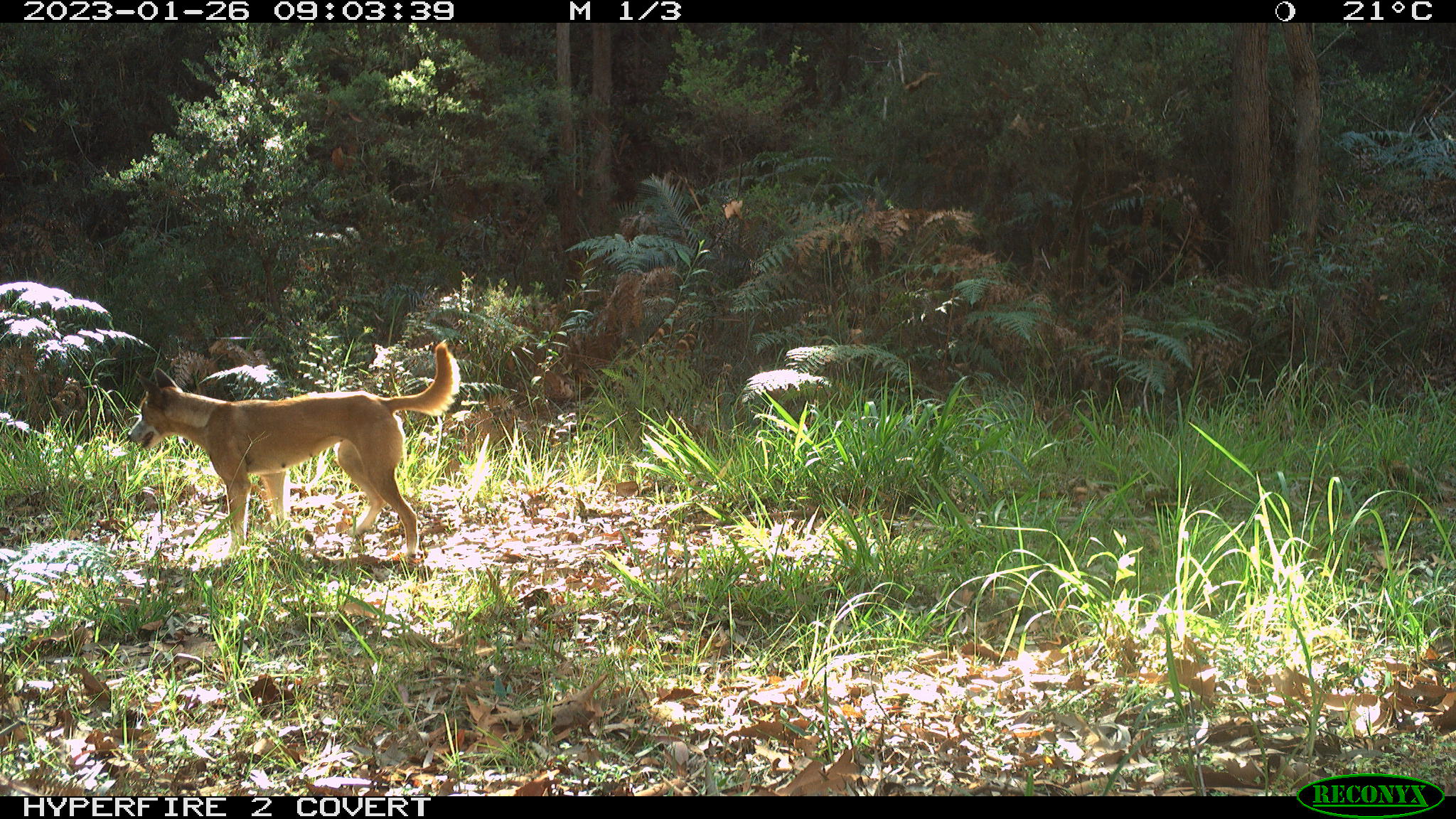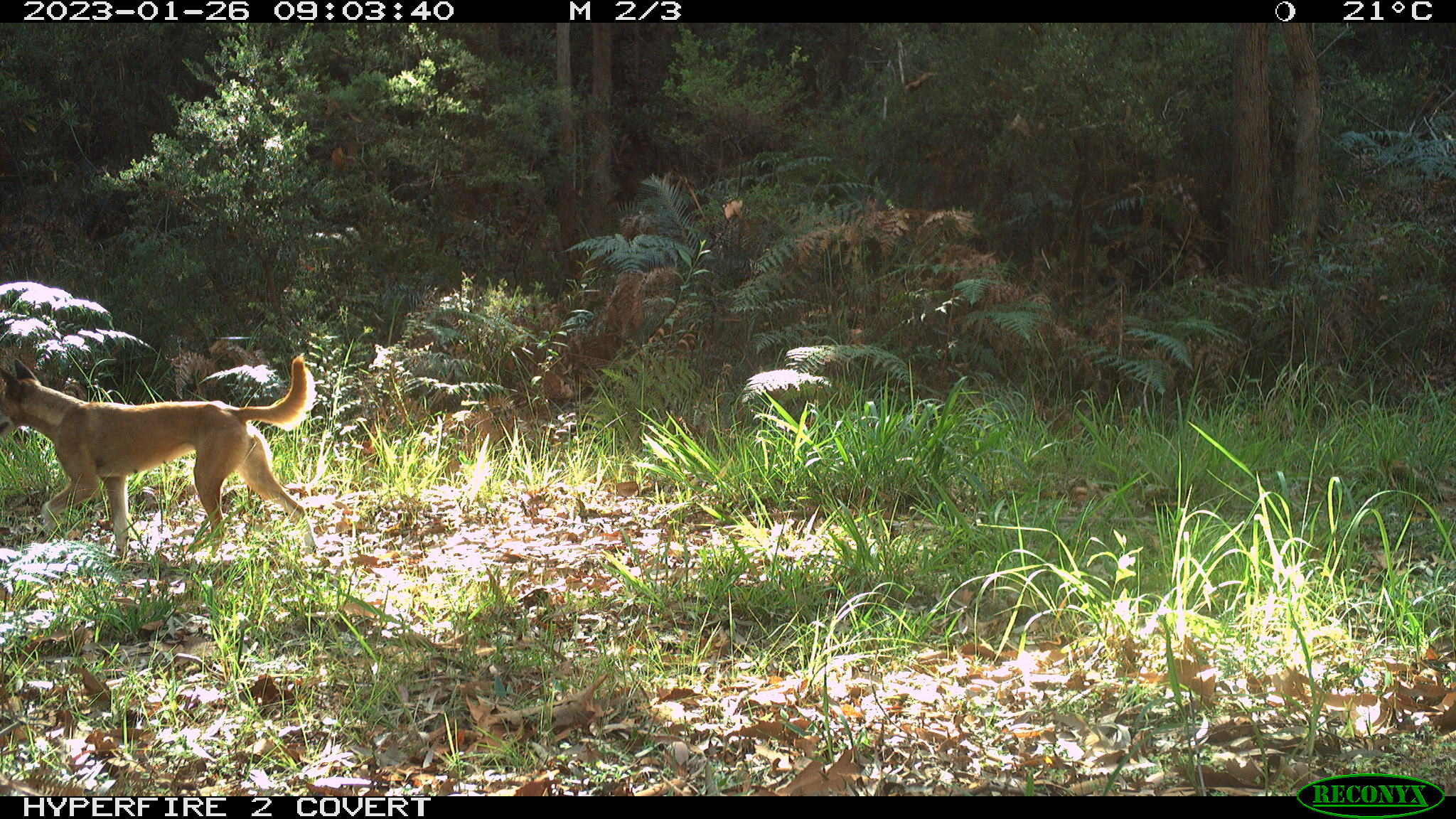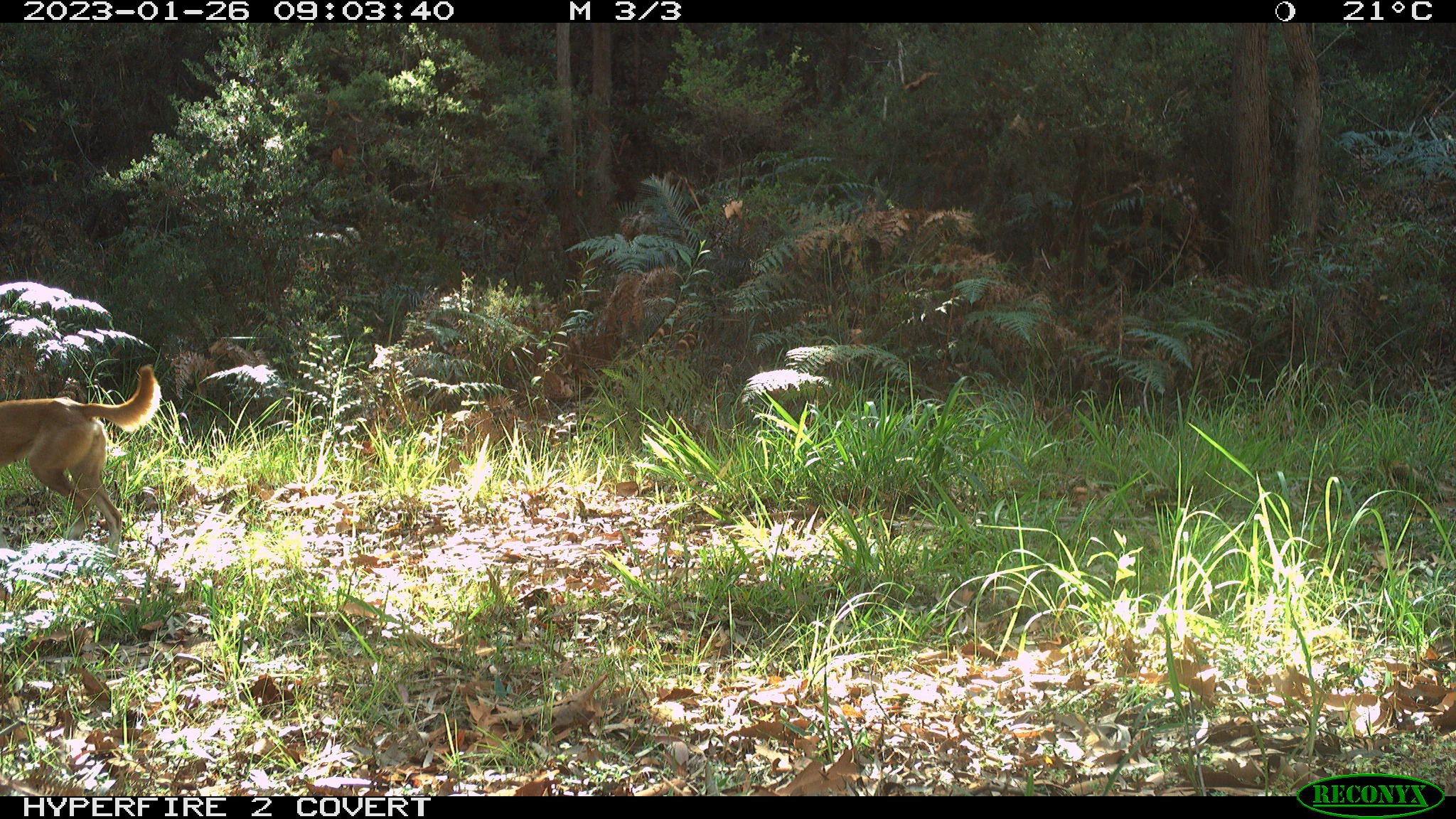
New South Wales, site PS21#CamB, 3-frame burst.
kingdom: Animalia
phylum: Chordata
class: Mammalia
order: Carnivora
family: Canidae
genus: Canis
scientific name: Canis familiaris dingo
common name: dingo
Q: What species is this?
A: Dingo (Canis familiaris dingo).